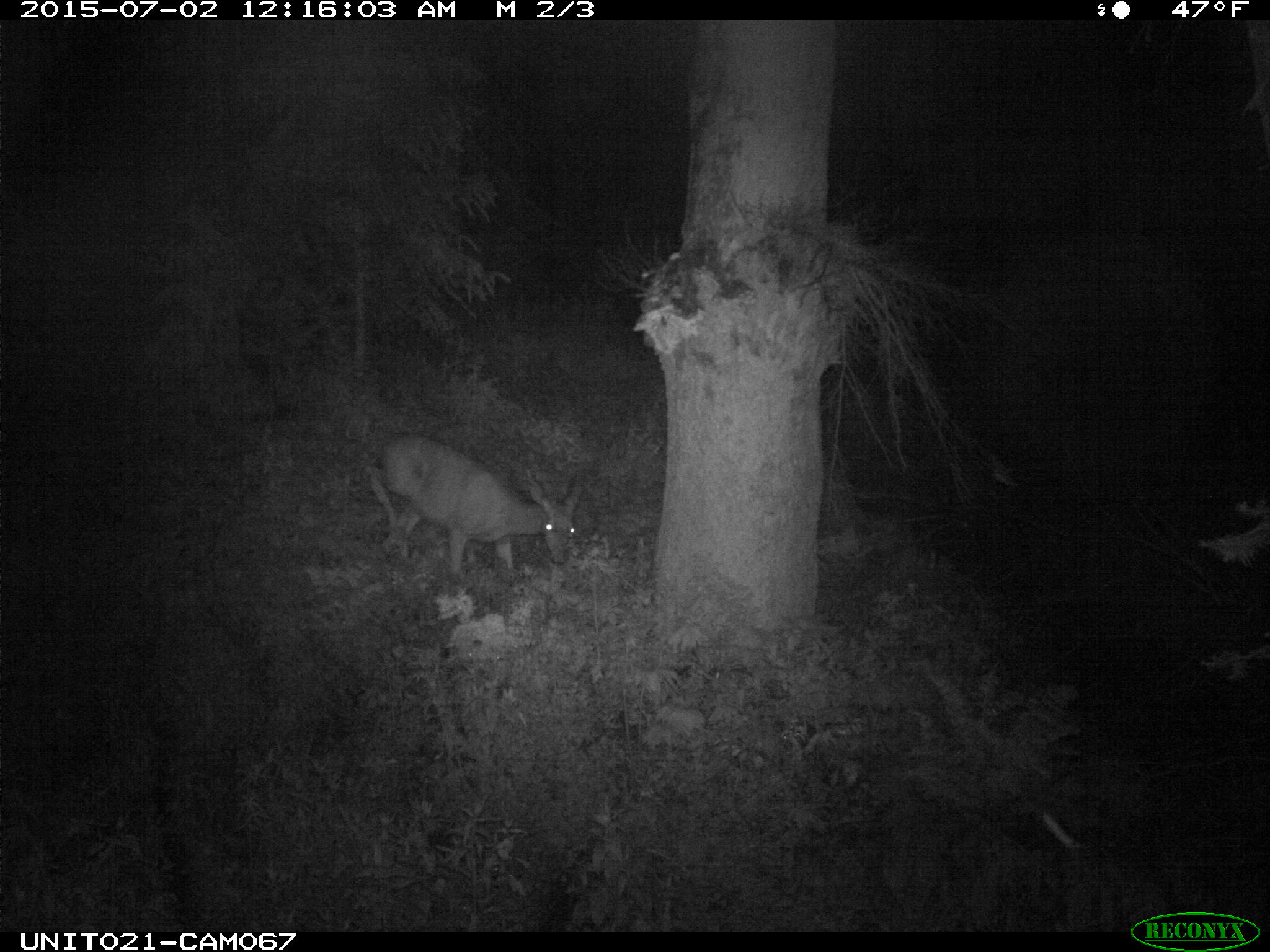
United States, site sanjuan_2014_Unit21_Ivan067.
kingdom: Animalia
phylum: Chordata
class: Mammalia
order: Artiodactyla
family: Cervidae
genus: Odocoileus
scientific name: Odocoileus hemionus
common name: mule deer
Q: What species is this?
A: Odocoileus hemionus (mule deer).